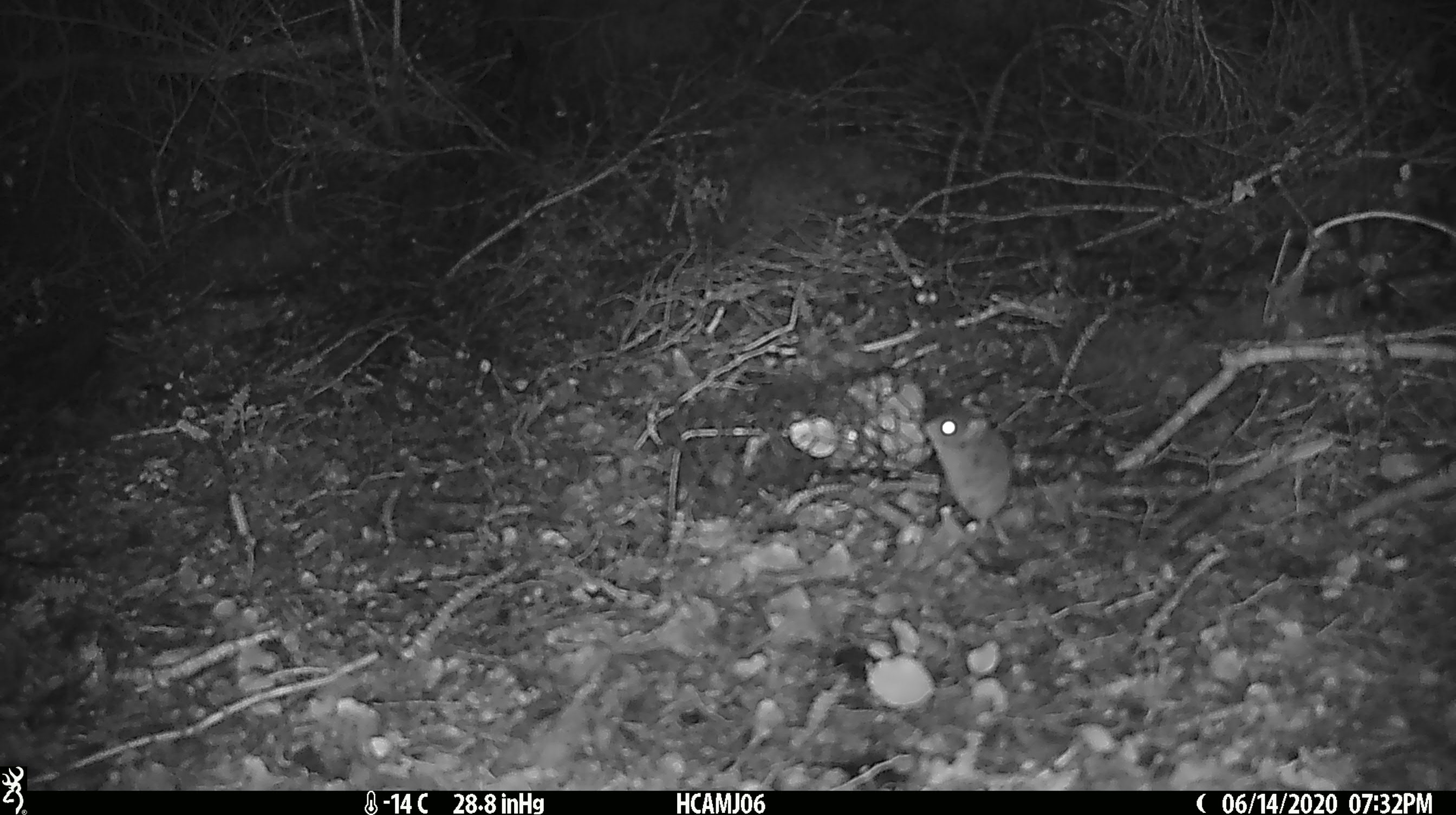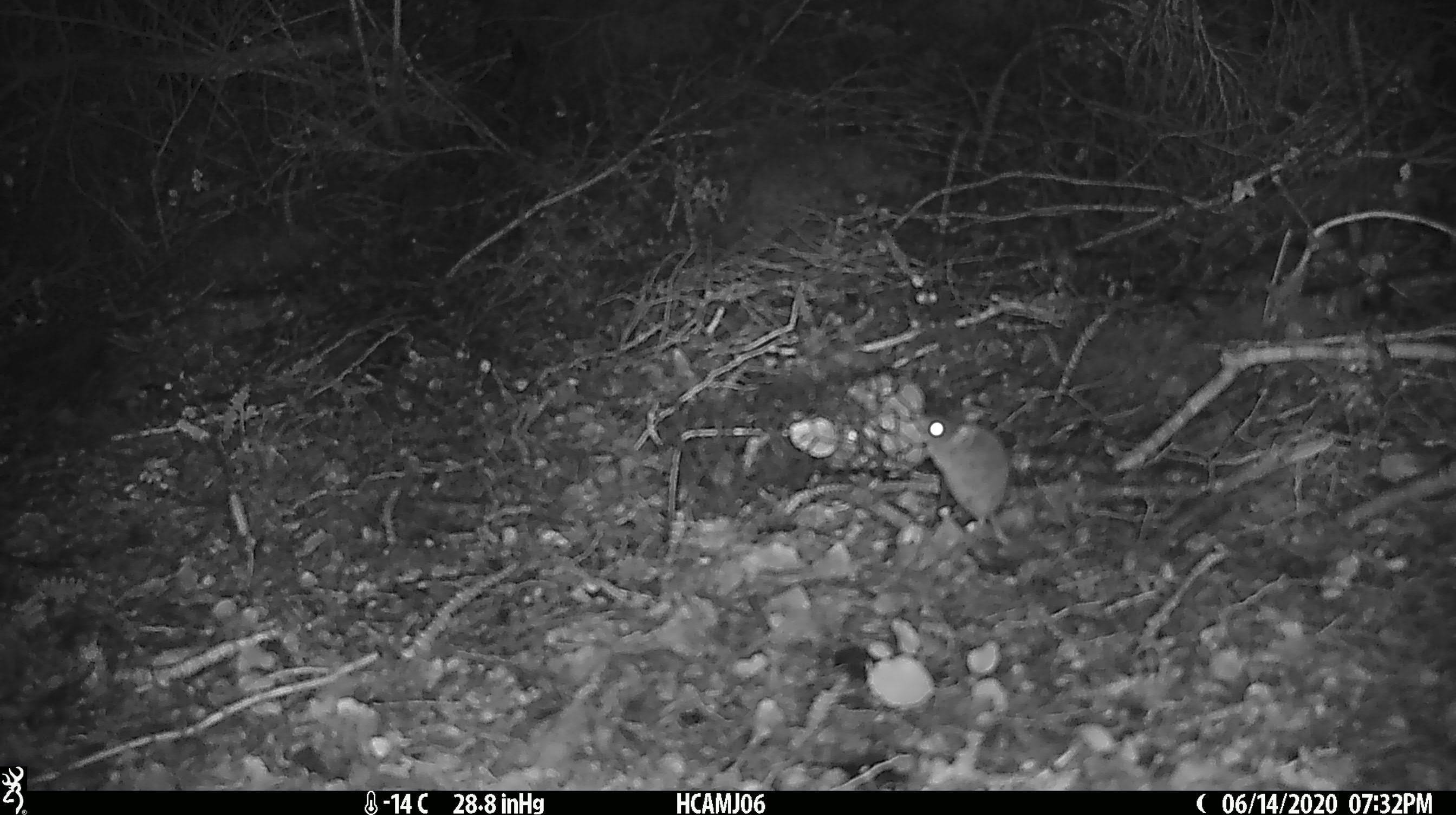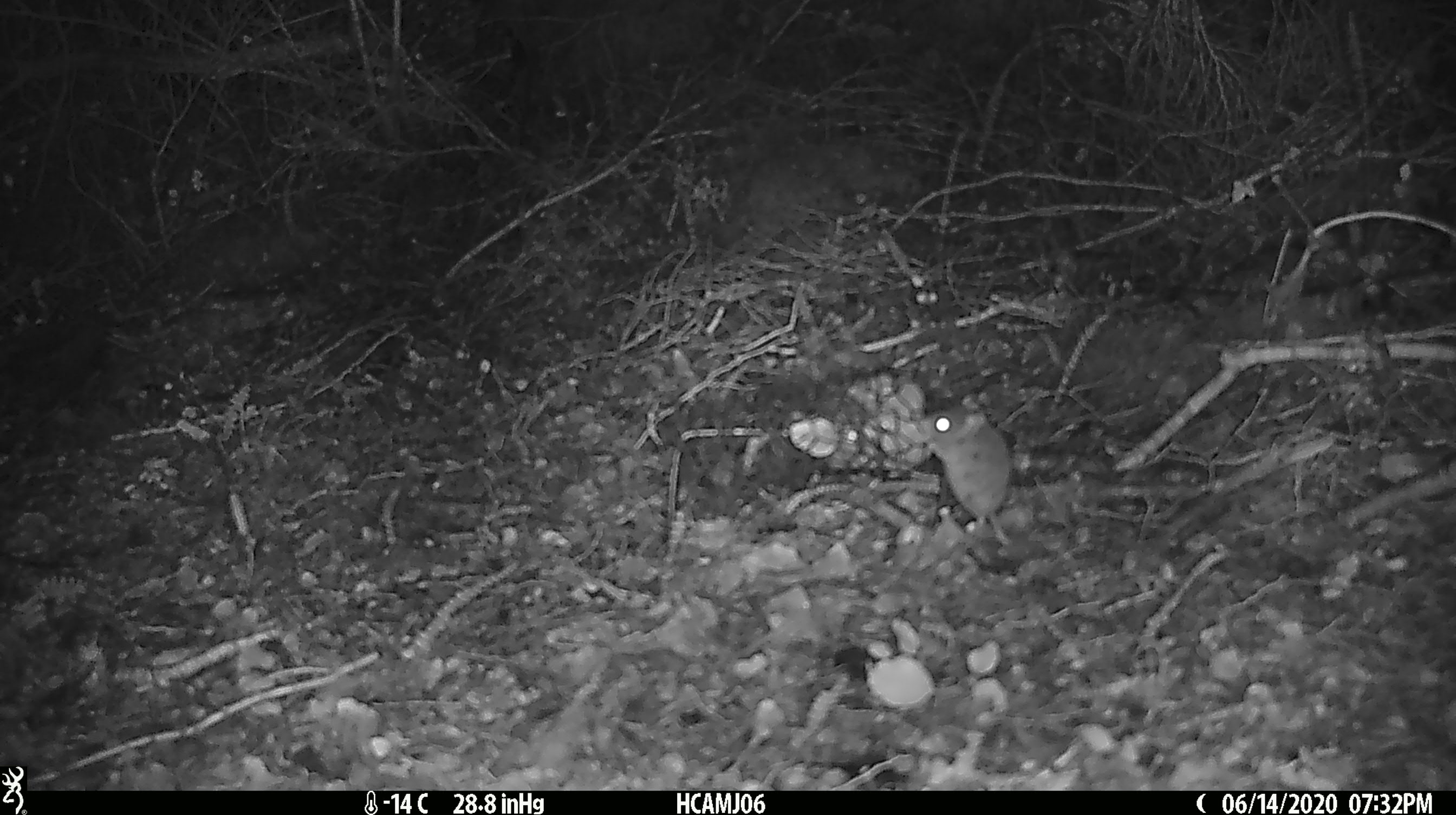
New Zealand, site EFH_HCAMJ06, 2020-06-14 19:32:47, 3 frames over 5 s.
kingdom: Animalia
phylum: Chordata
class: Mammalia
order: Rodentia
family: Muridae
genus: Mus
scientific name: Mus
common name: mouse